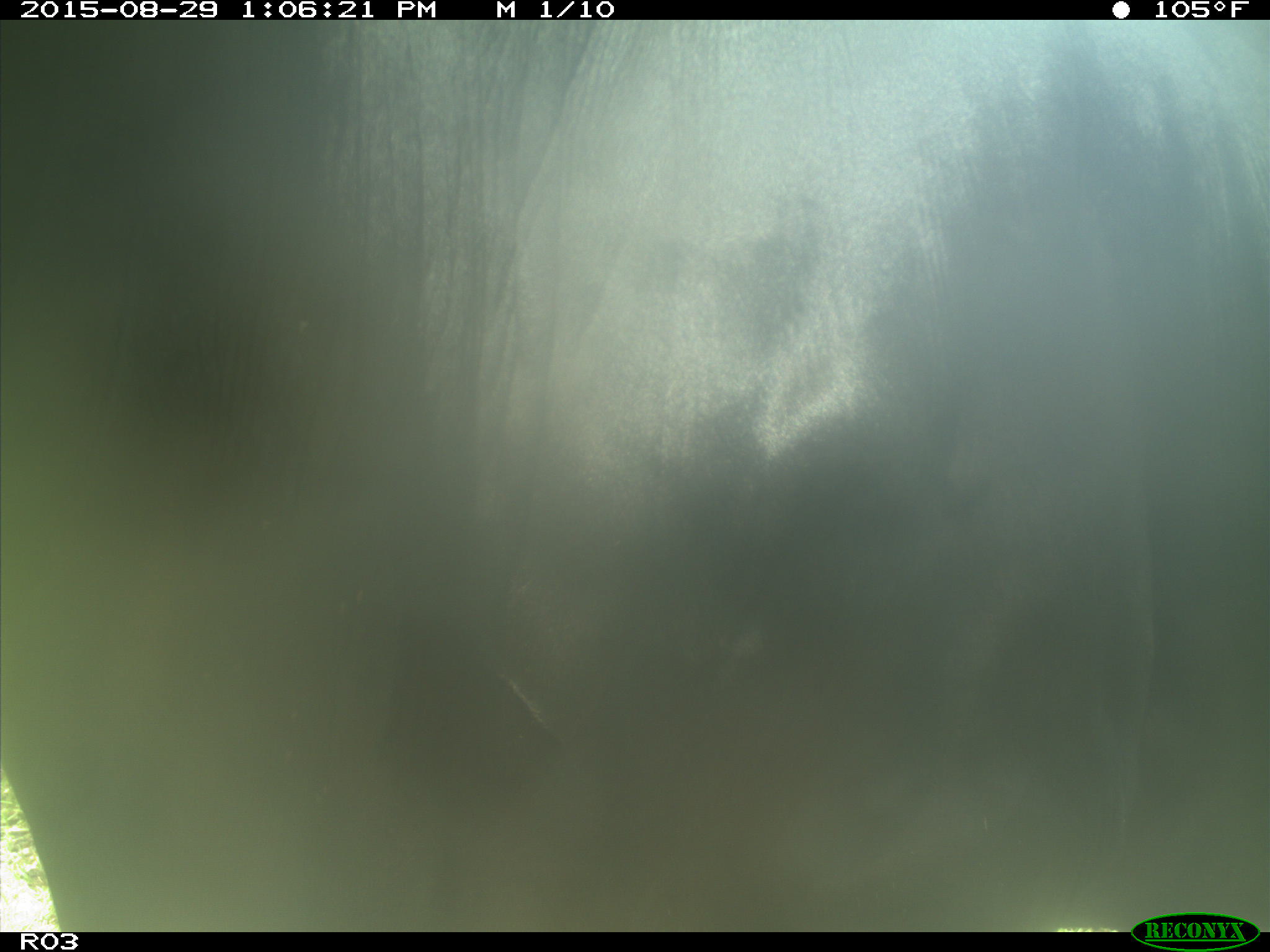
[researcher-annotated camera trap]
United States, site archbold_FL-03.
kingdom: Animalia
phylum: Chordata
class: Mammalia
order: Artiodactyla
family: Bovidae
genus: Bos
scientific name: Bos taurus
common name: domestic cow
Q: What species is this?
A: Bos taurus (domestic cow).